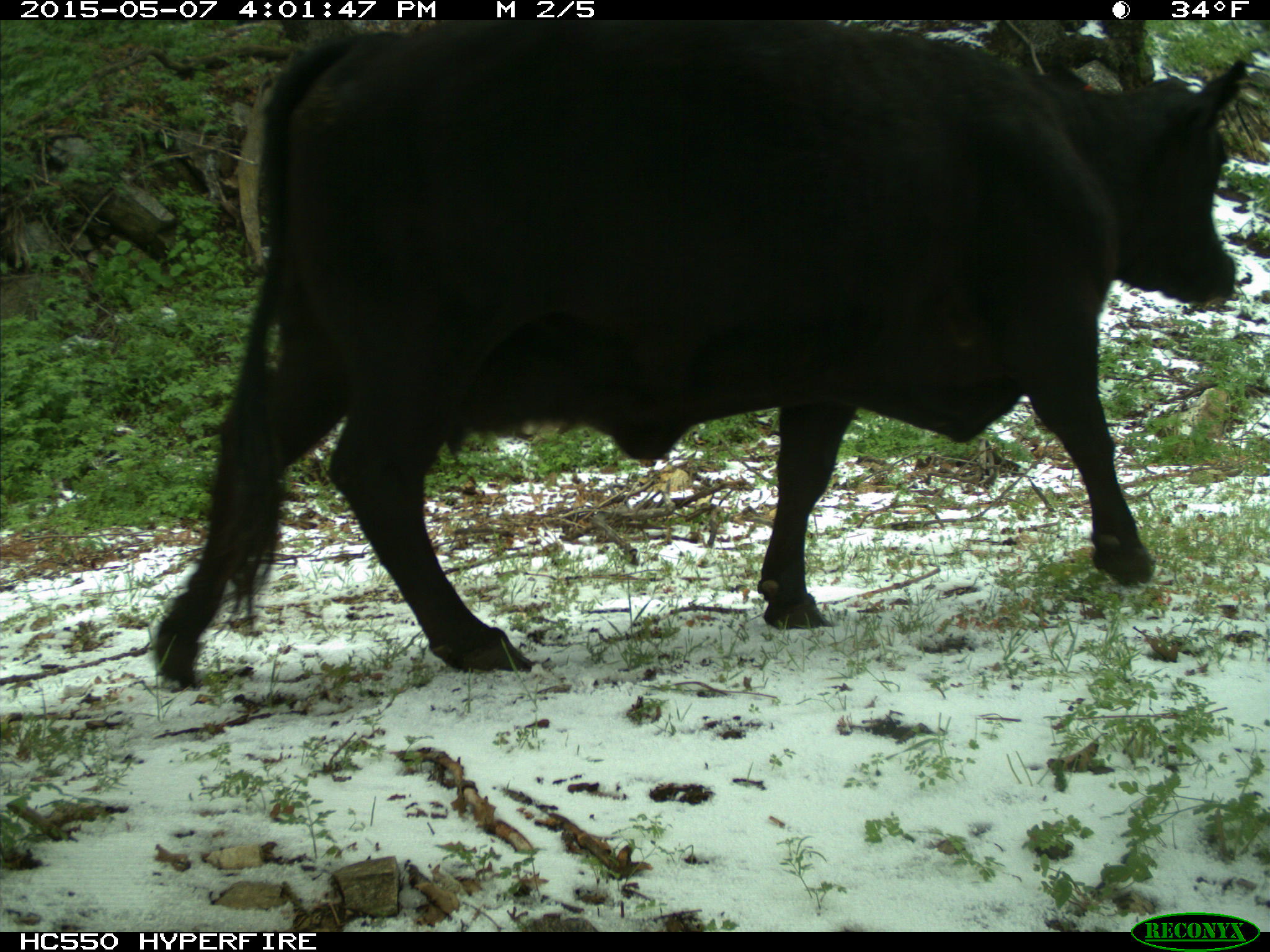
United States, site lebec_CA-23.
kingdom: Animalia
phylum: Chordata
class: Mammalia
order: Artiodactyla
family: Bovidae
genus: Bos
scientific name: Bos taurus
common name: domestic cow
Bos taurus (domestic cow).